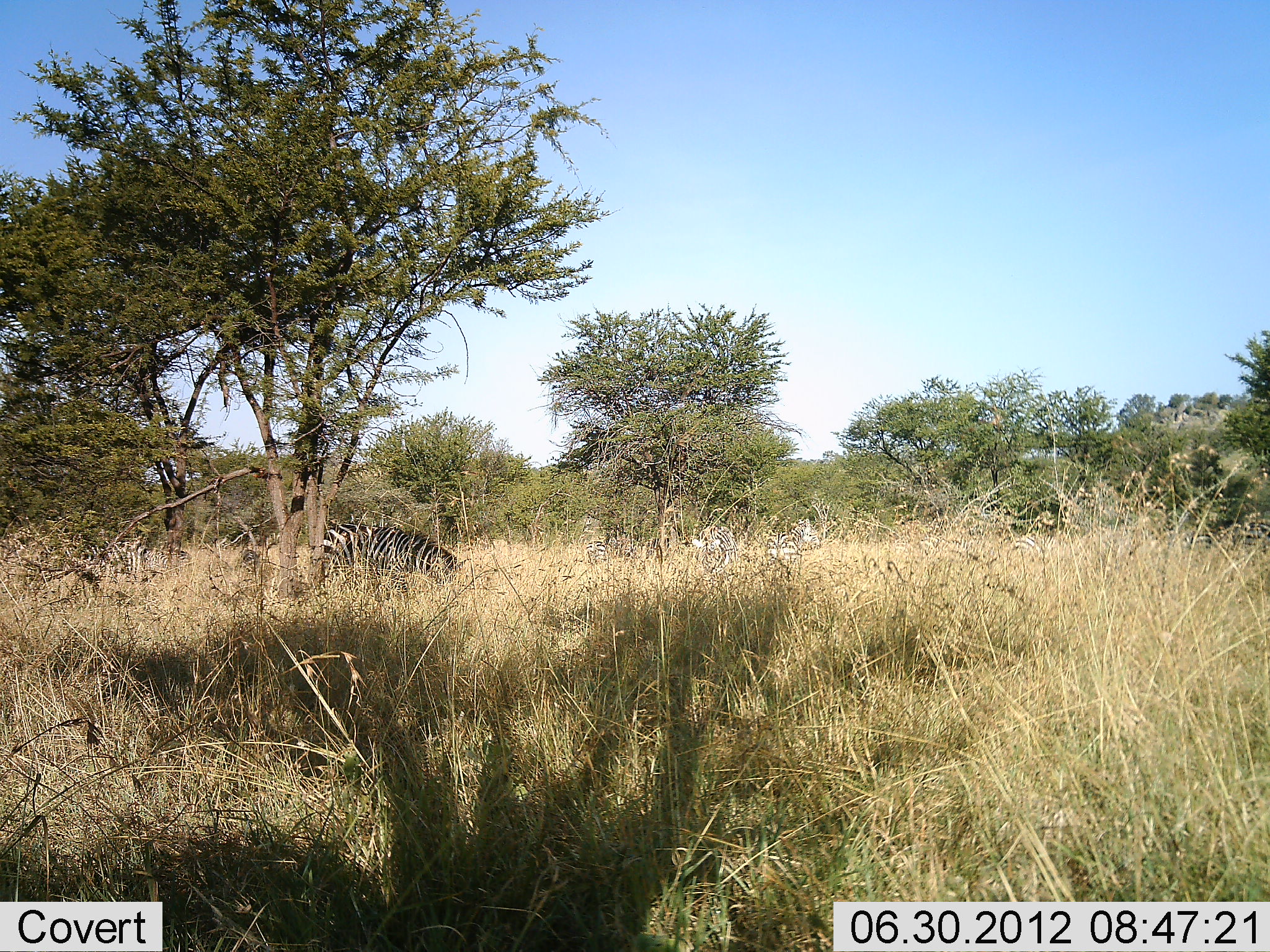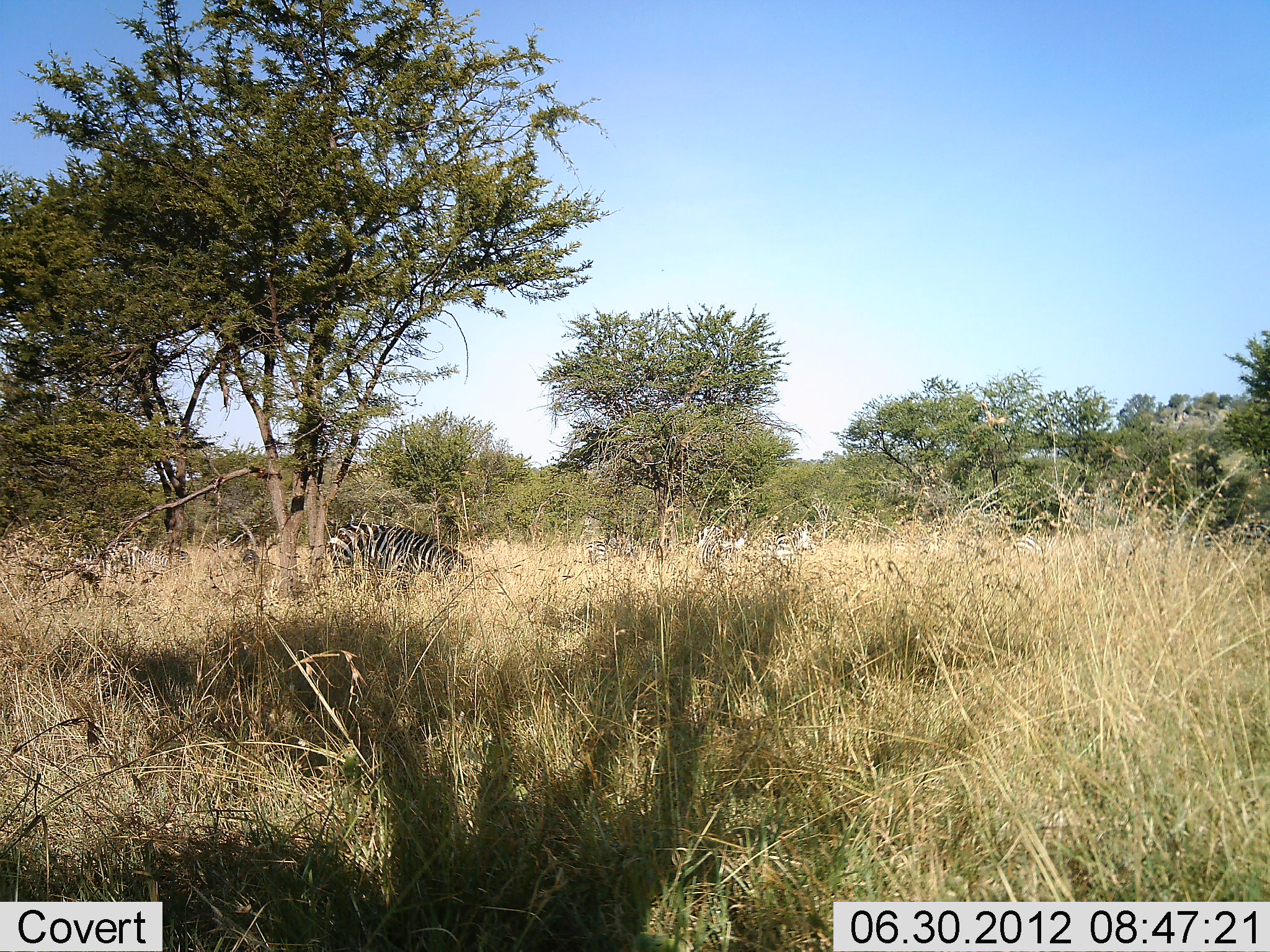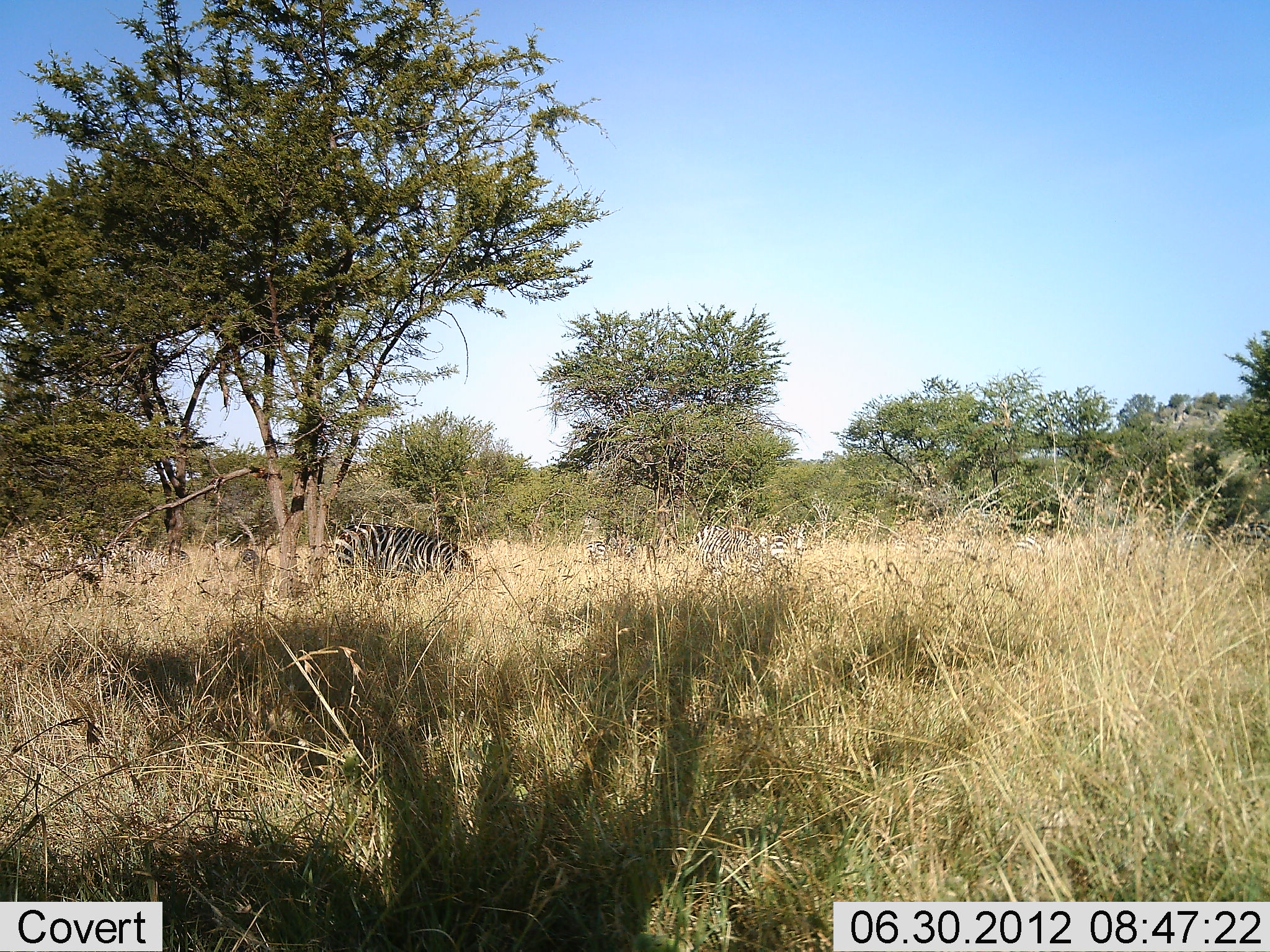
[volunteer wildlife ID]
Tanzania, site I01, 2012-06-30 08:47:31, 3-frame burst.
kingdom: Animalia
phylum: Chordata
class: Mammalia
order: Perissodactyla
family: Equidae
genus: Equus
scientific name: Equus quagga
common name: plains zebra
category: zebra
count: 5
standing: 10%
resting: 0%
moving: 0%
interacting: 0%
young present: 0%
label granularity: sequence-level